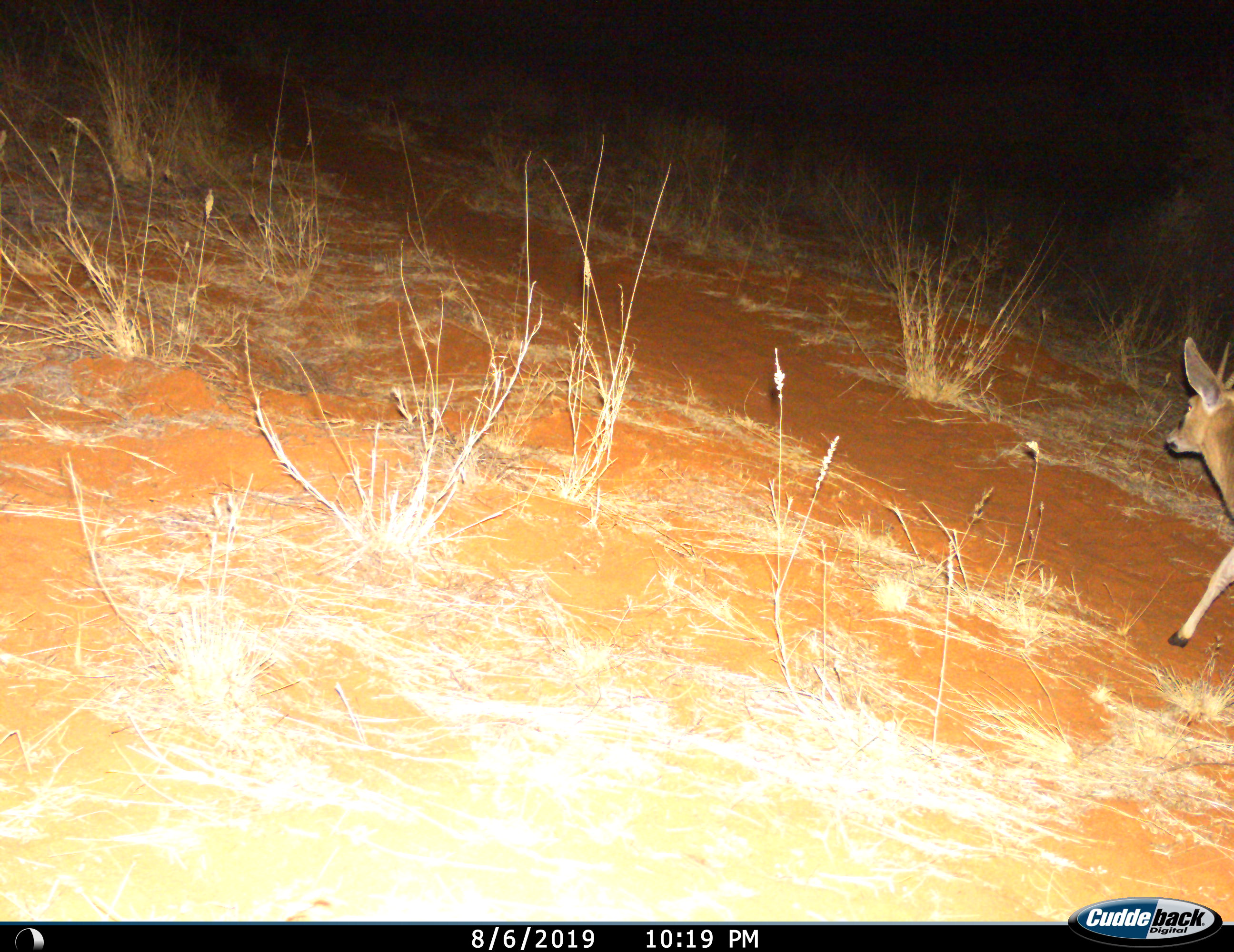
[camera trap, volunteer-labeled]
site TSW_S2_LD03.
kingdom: Animalia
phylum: Chordata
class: Mammalia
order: Artiodactyla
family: Bovidae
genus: Sylvicapra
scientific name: Sylvicapra grimmia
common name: common duiker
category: duikercommongrey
Duikercommongrey (common duiker) (Sylvicapra grimmia), count 1. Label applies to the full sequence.